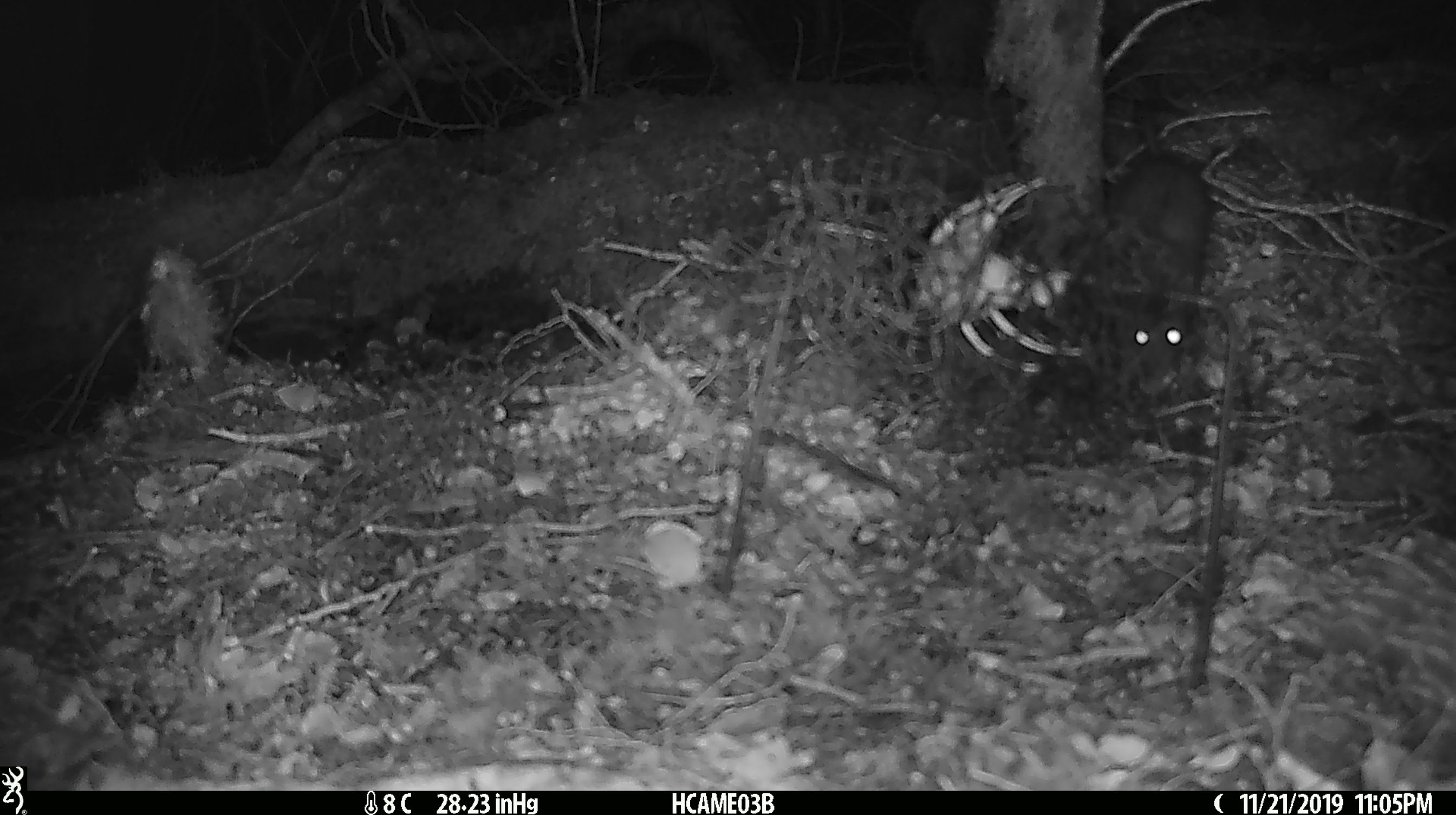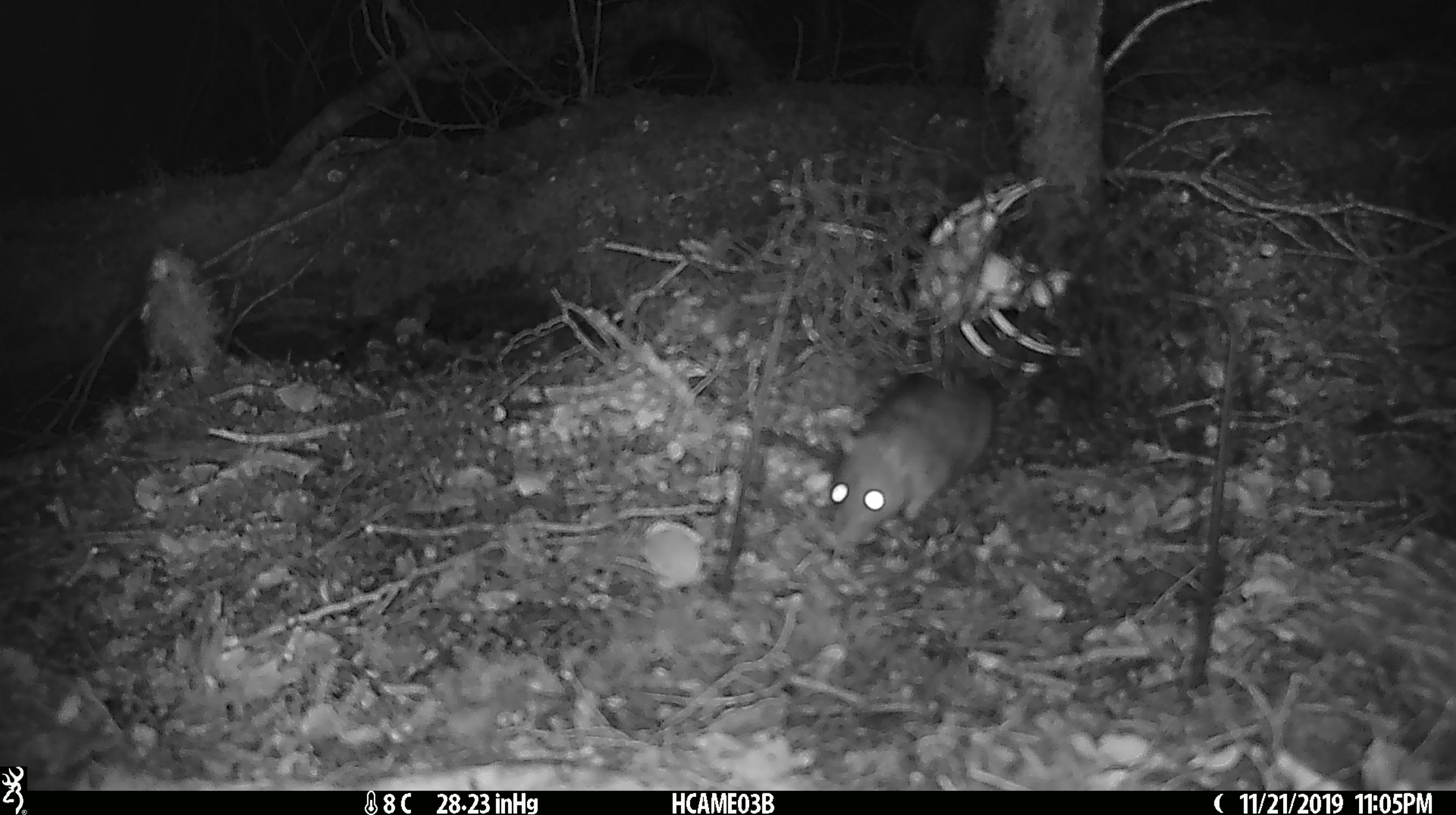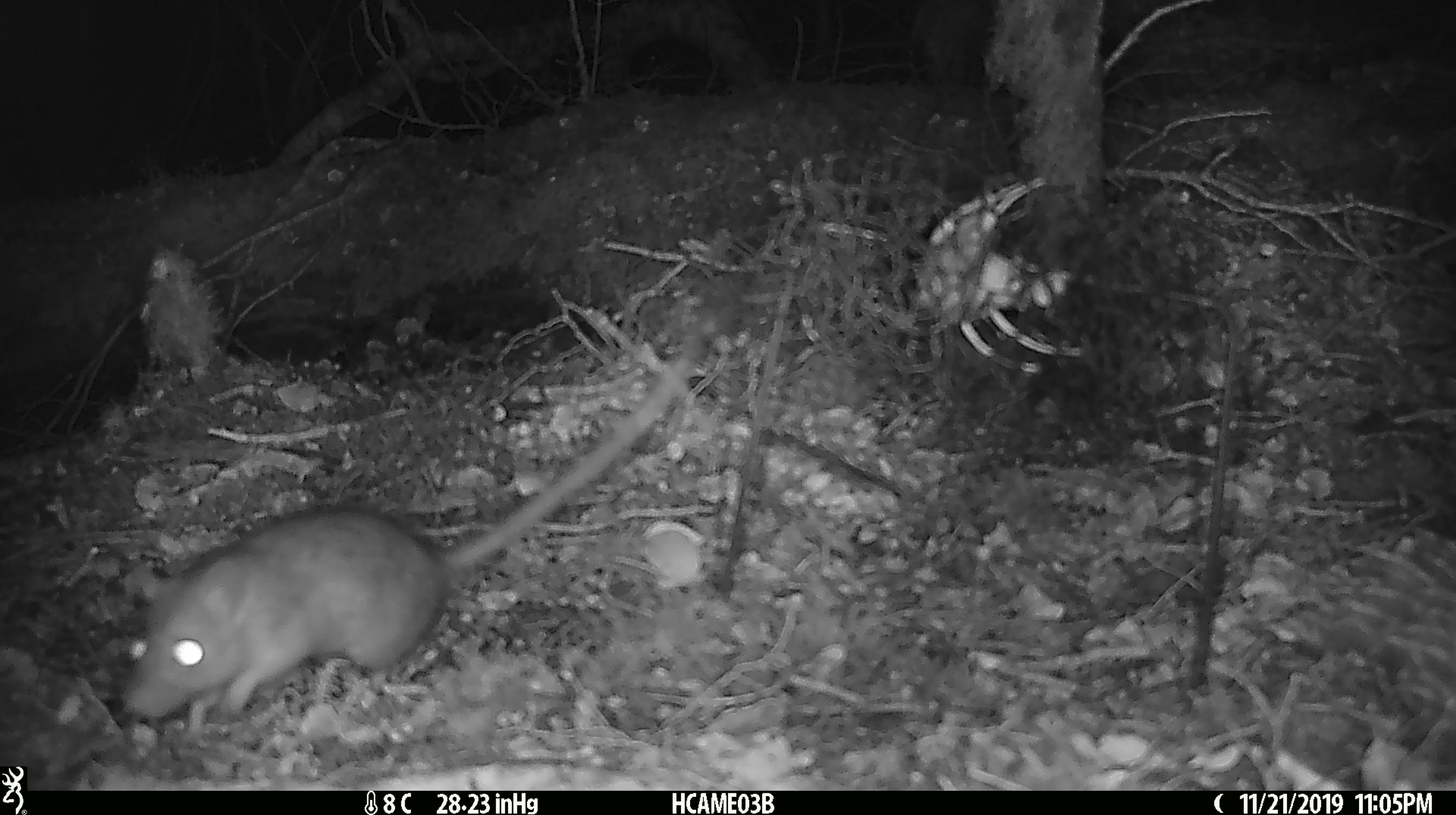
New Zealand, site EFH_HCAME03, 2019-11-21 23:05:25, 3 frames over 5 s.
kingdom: Animalia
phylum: Chordata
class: Mammalia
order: Rodentia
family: Muridae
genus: Rattus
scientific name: Rattus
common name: rat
Rat (Rattus).